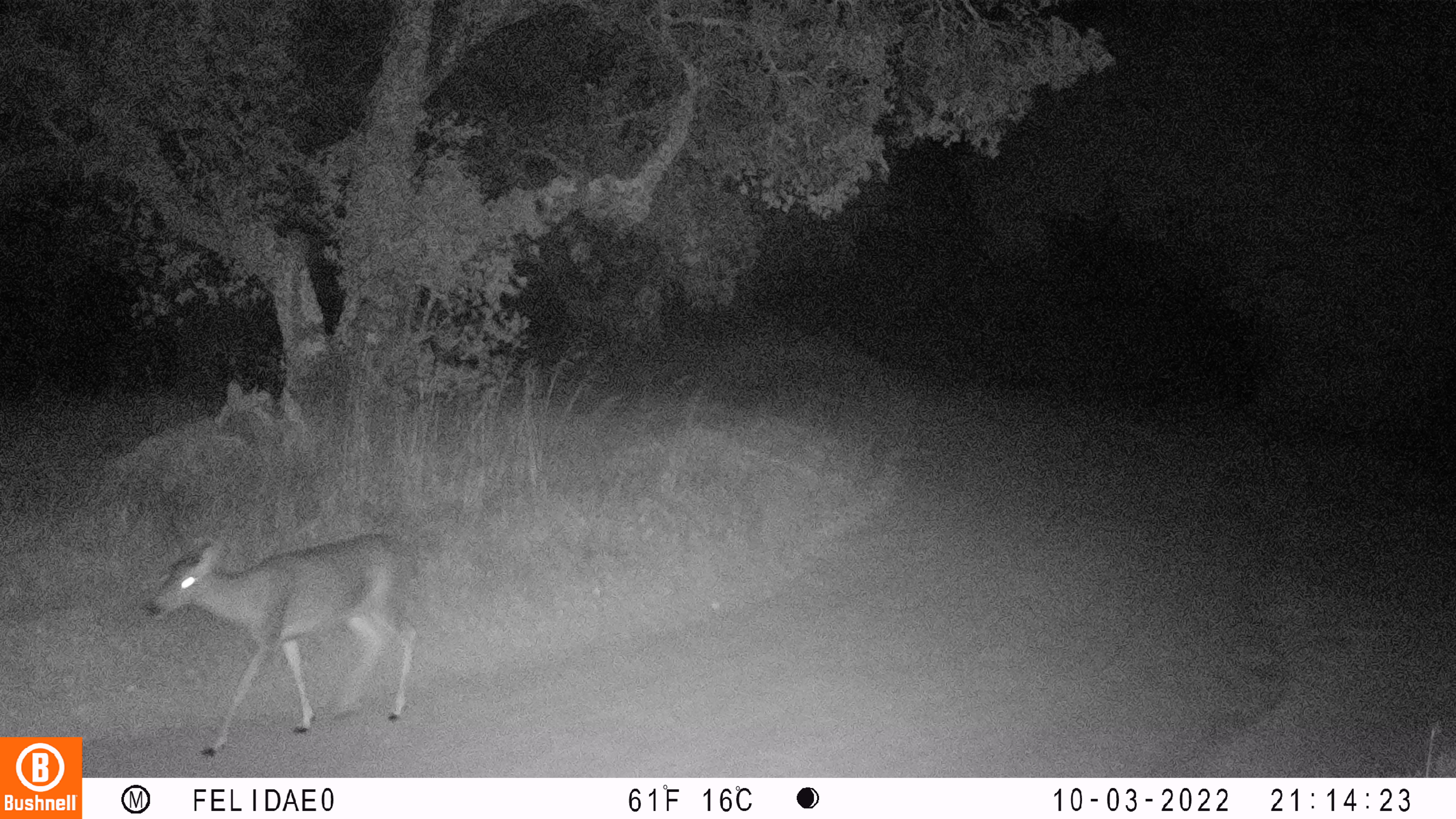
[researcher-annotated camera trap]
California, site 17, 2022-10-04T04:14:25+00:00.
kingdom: Animalia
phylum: Chordata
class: Mammalia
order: Artiodactyla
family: Cervidae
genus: Odocoileus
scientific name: Odocoileus hemionus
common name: mule deer